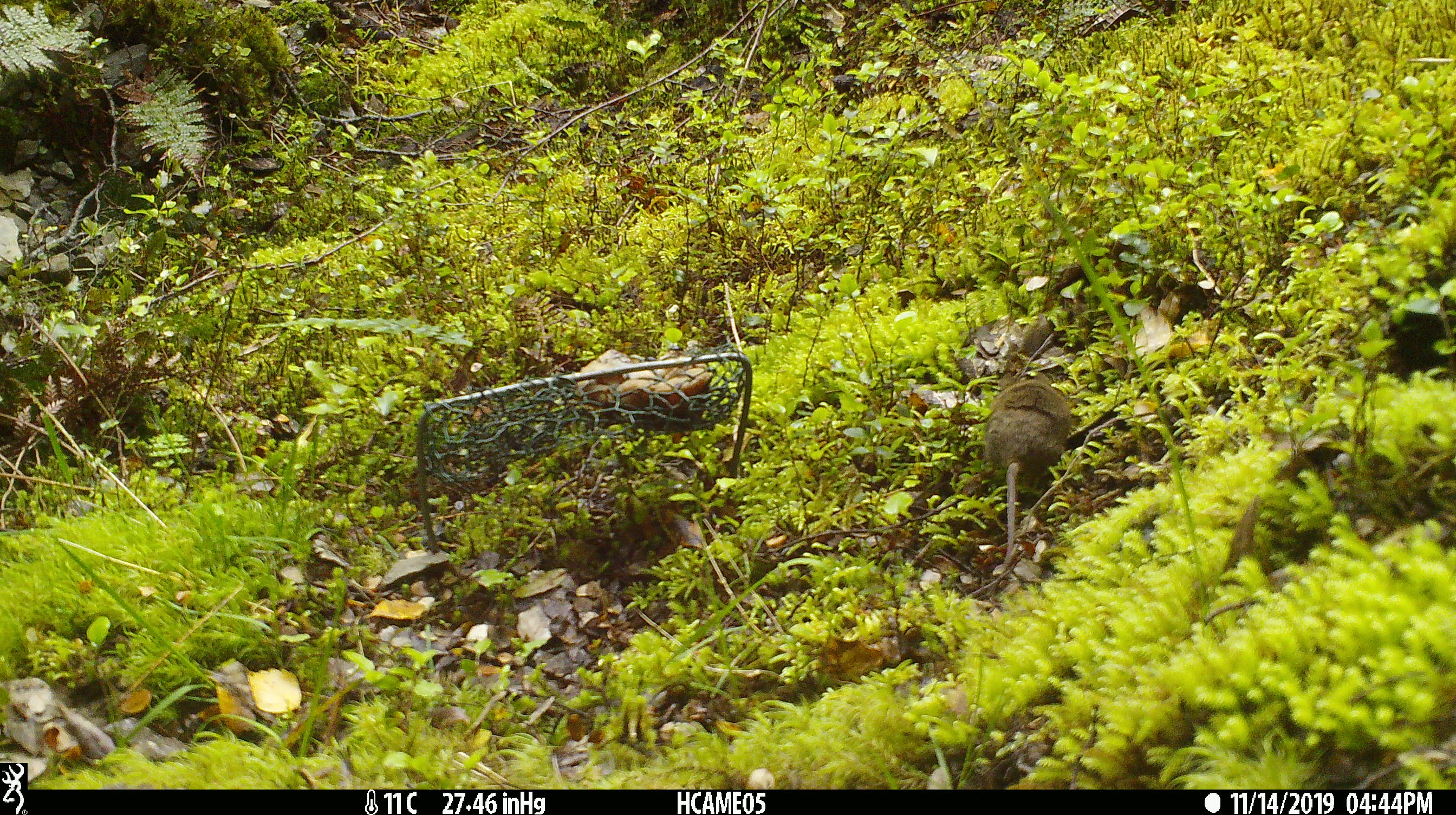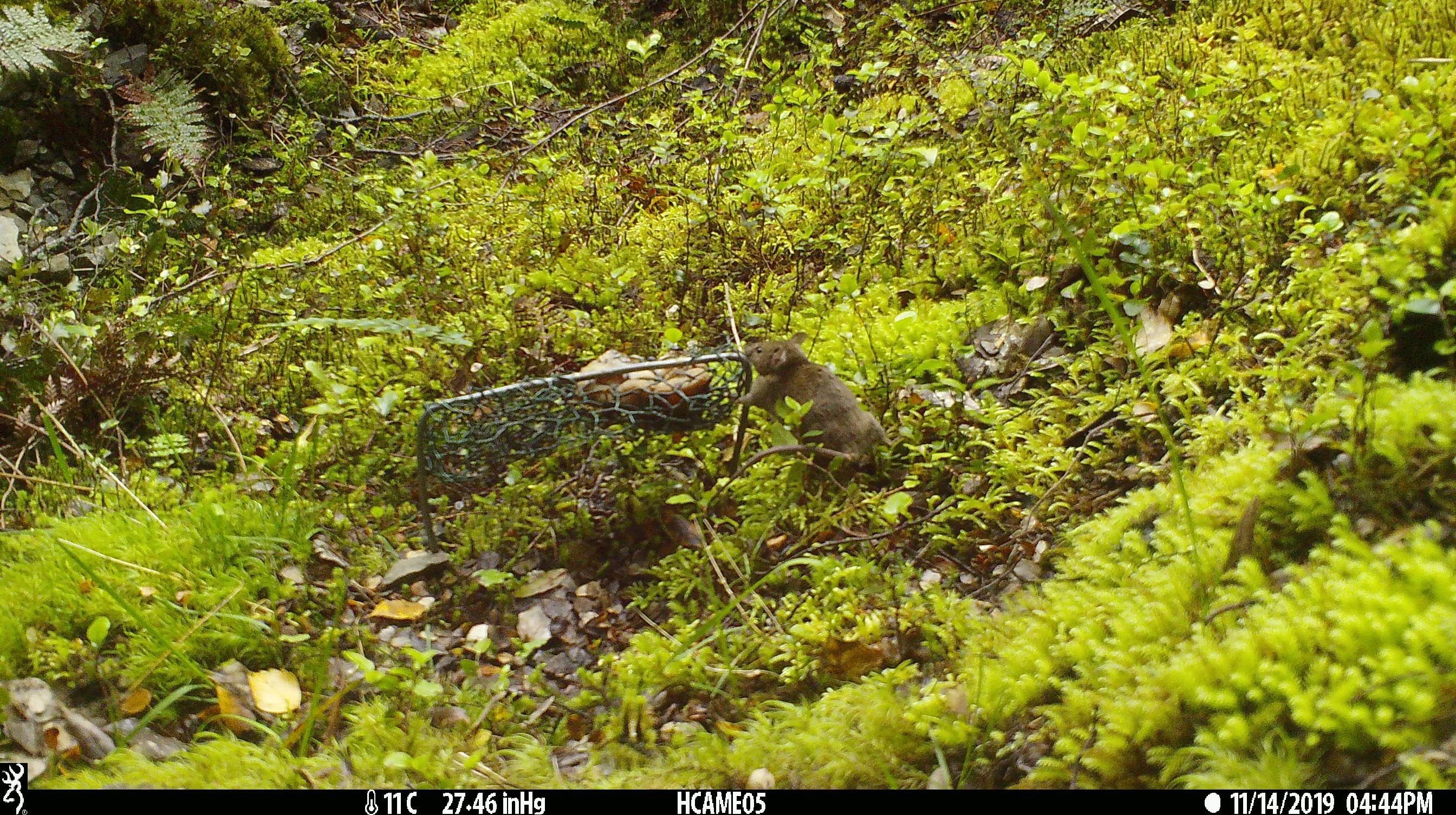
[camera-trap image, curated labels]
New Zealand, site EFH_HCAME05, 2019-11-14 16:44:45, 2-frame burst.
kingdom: Animalia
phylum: Chordata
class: Mammalia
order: Rodentia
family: Muridae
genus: Mus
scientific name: Mus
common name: mouse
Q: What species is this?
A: Mouse (Mus).